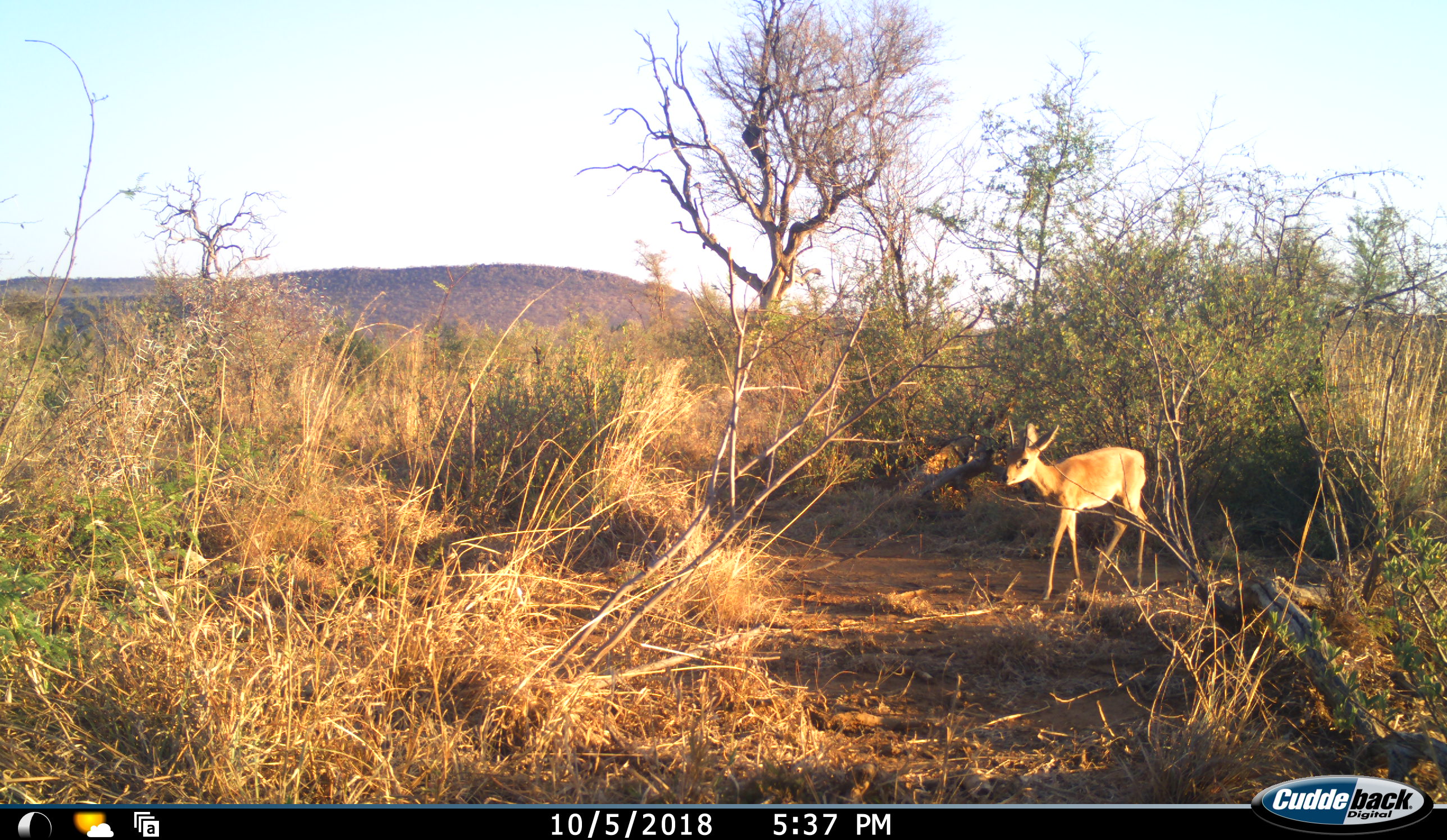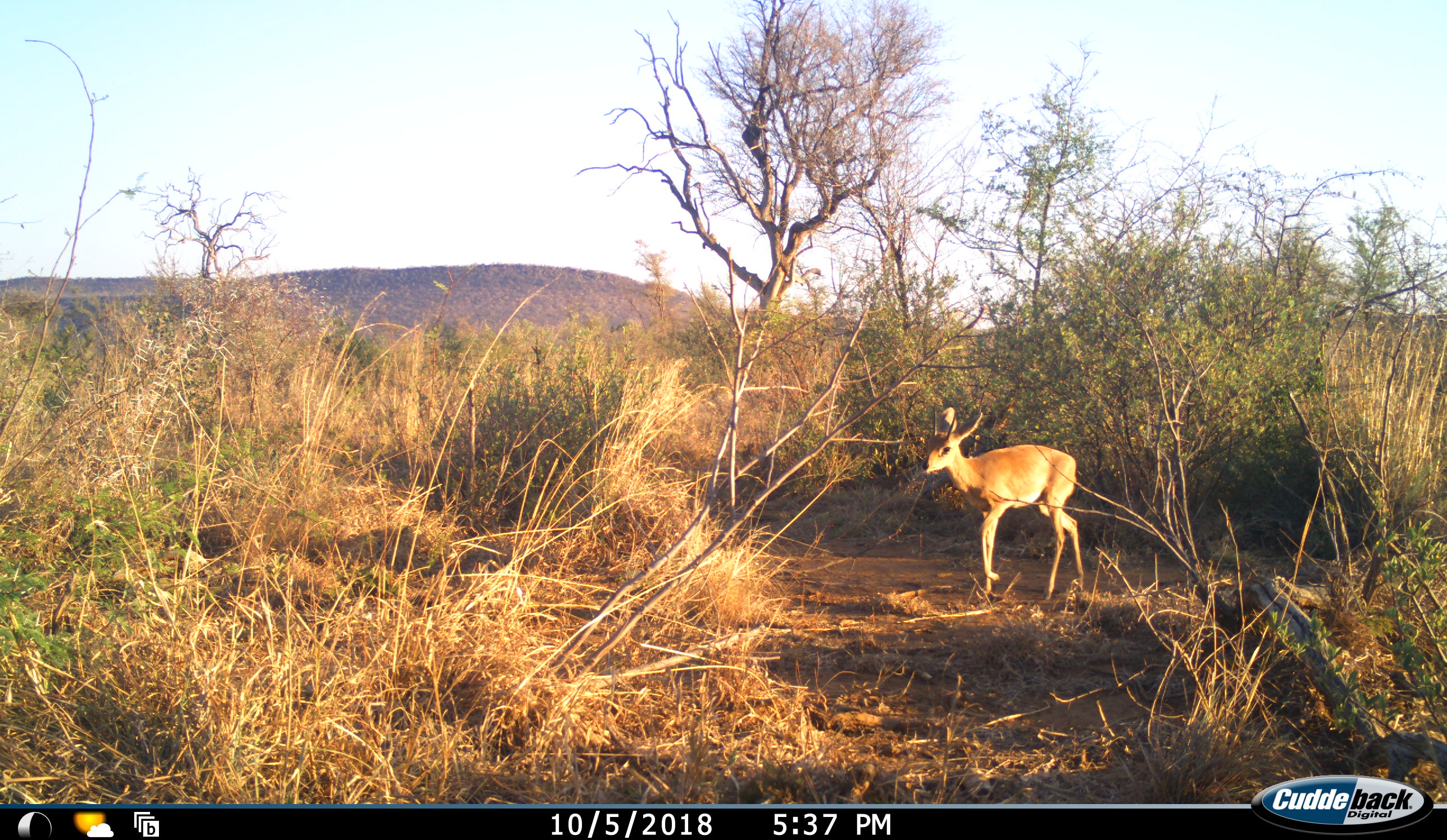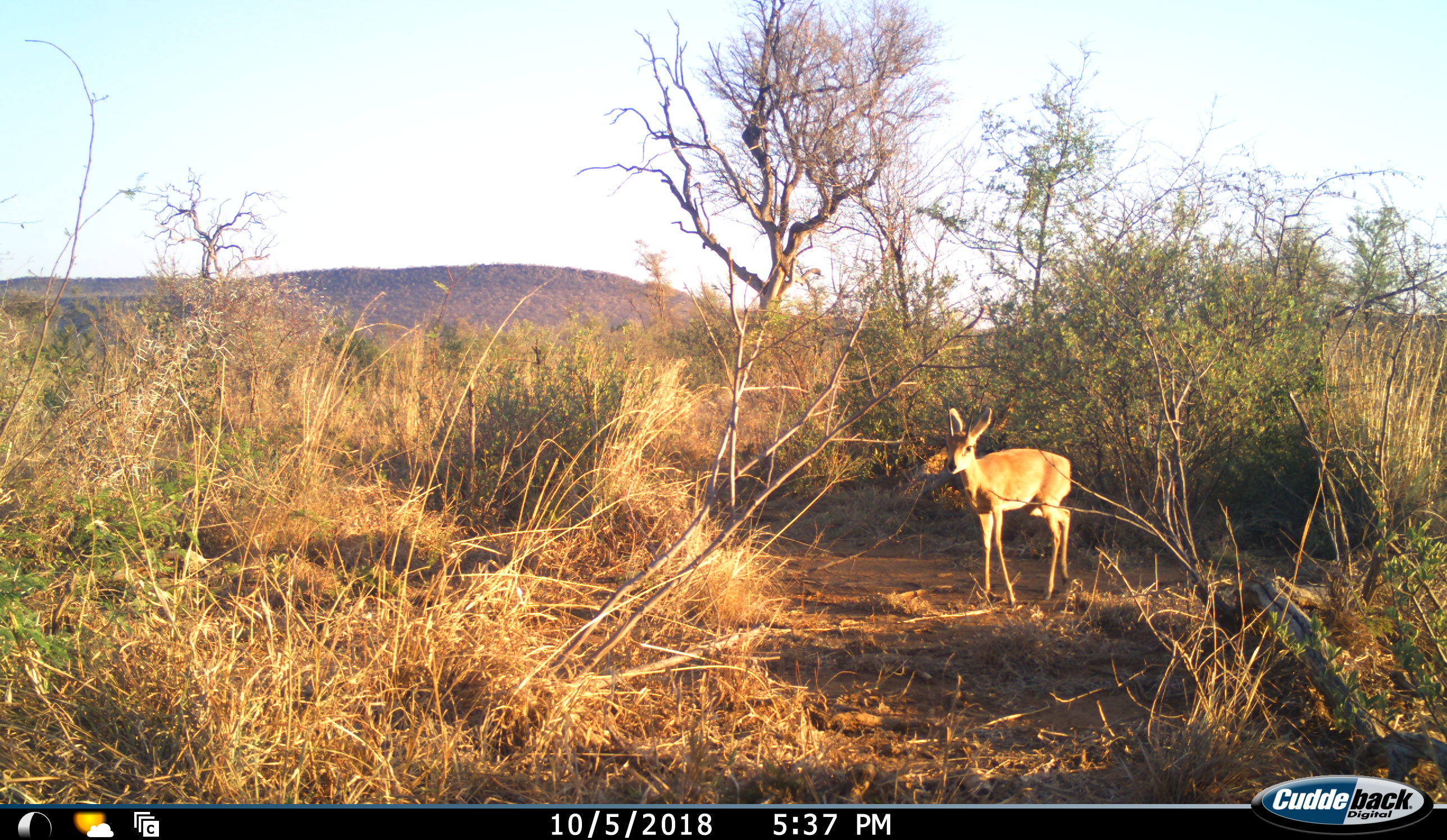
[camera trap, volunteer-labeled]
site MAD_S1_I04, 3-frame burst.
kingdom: Animalia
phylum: Chordata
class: Mammalia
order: Artiodactyla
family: Bovidae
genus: Raphicerus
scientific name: Raphicerus campestris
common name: steenbok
Steenbok (Raphicerus campestris), count 1. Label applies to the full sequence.